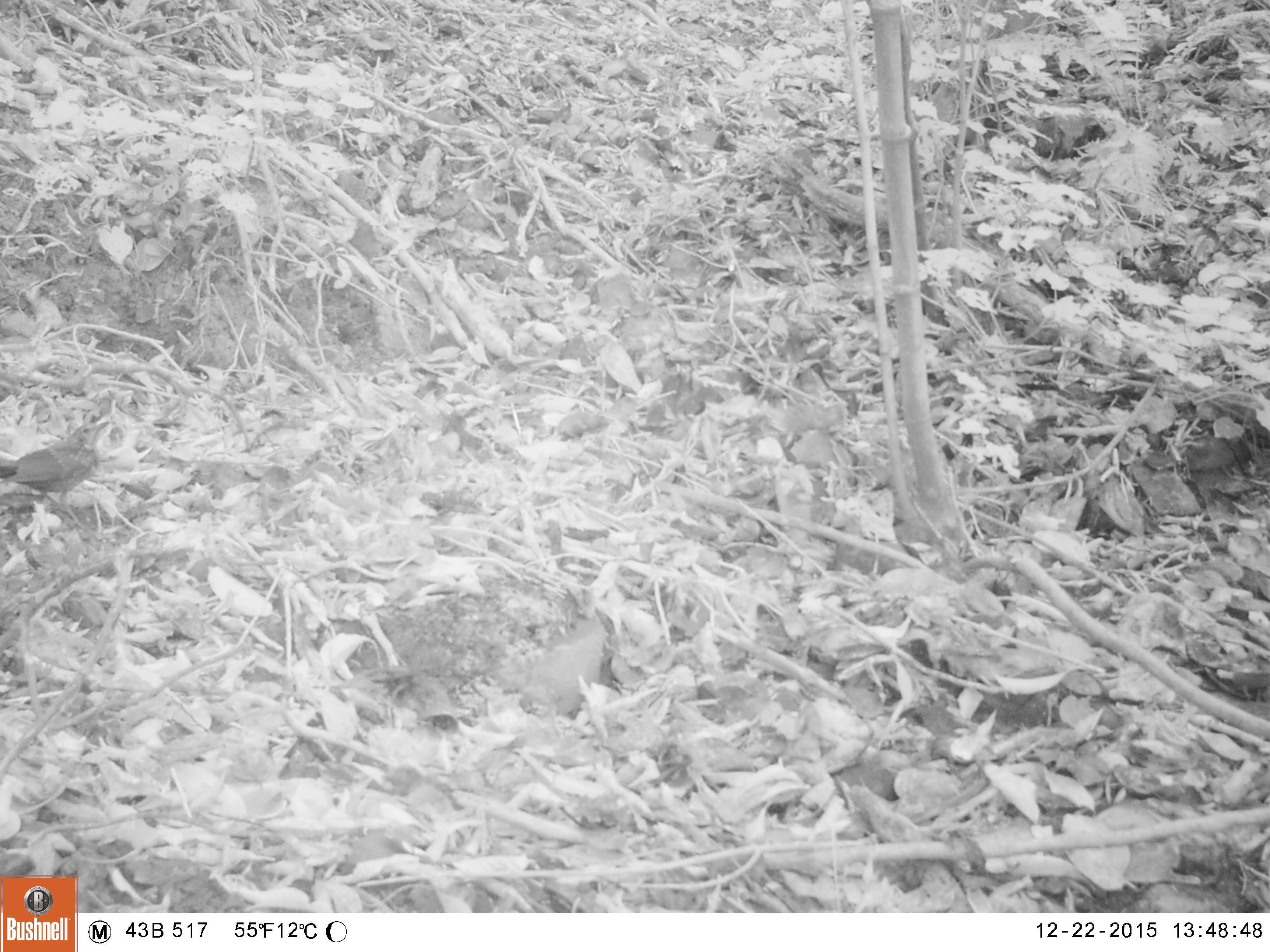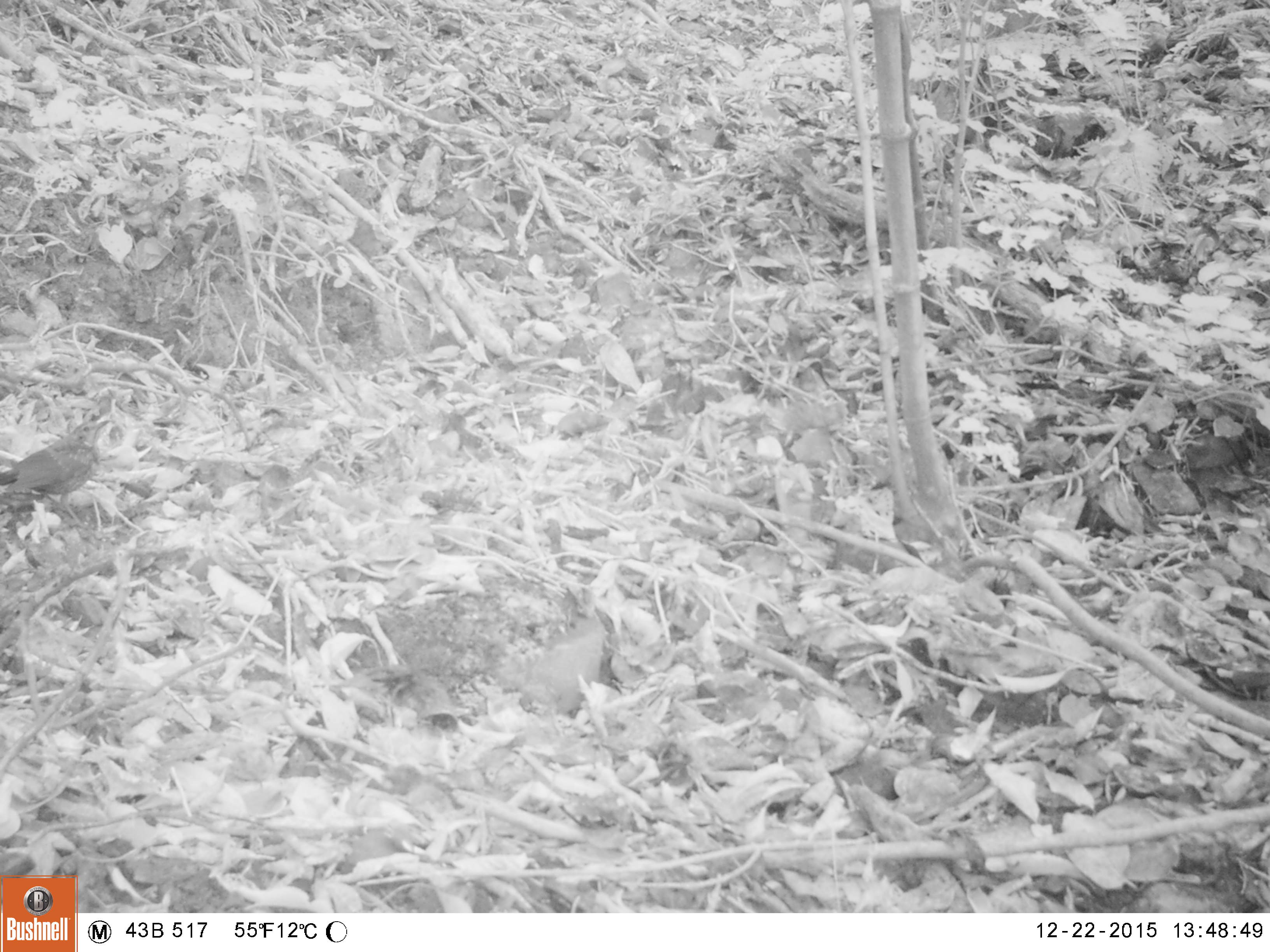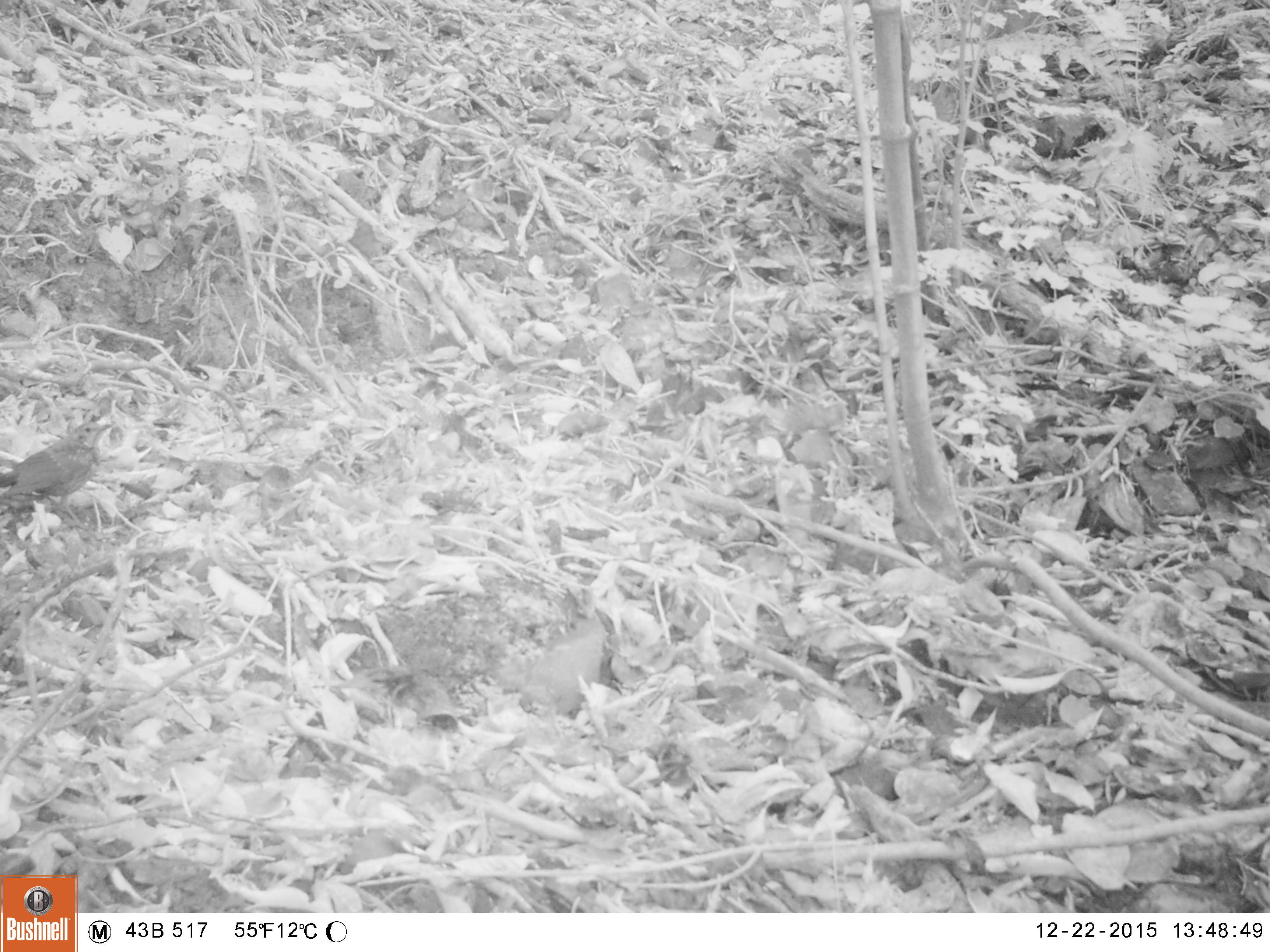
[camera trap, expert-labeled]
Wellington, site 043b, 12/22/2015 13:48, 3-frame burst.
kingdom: Animalia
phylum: Chordata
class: Aves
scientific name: Aves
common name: bird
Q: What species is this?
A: Bird (Aves).